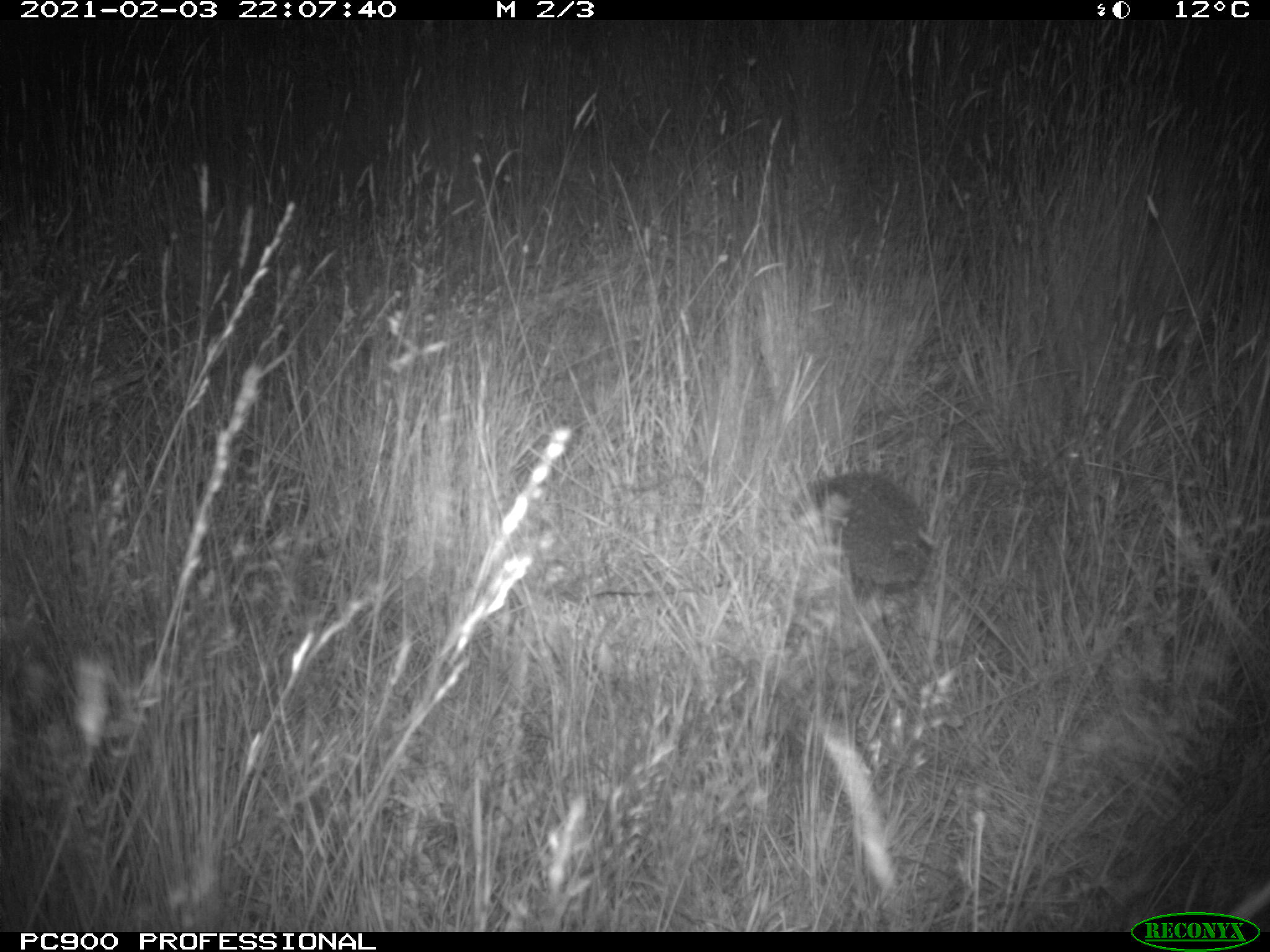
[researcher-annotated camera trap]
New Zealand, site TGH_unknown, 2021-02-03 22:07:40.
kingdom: Animalia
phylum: Chordata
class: Mammalia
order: Eulipotyphla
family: Erinaceidae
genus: Erinaceus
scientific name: Erinaceus europaeus europaeus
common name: european hedgehog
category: hedgehog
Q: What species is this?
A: Hedgehog (european hedgehog) (Erinaceus europaeus europaeus).